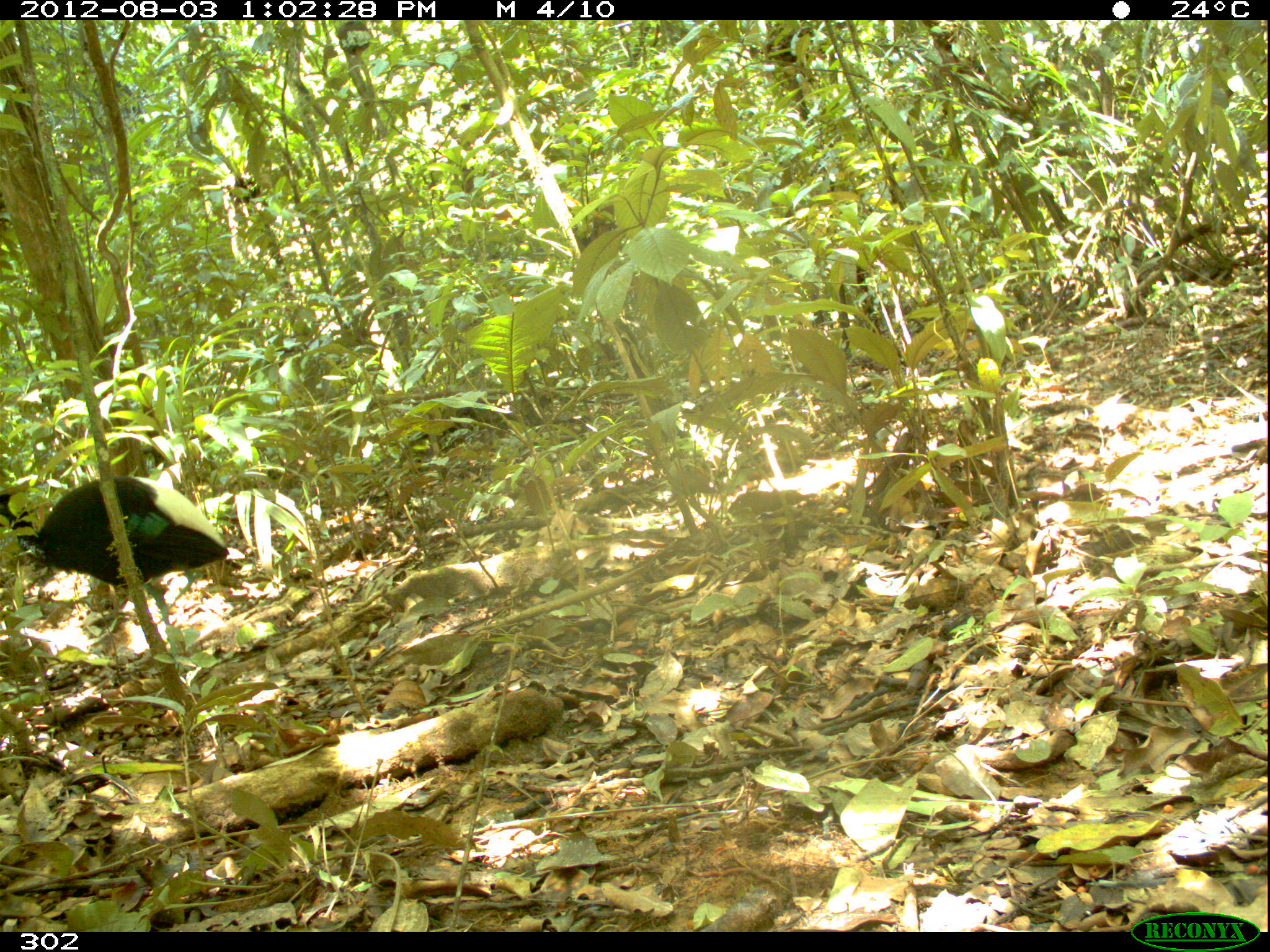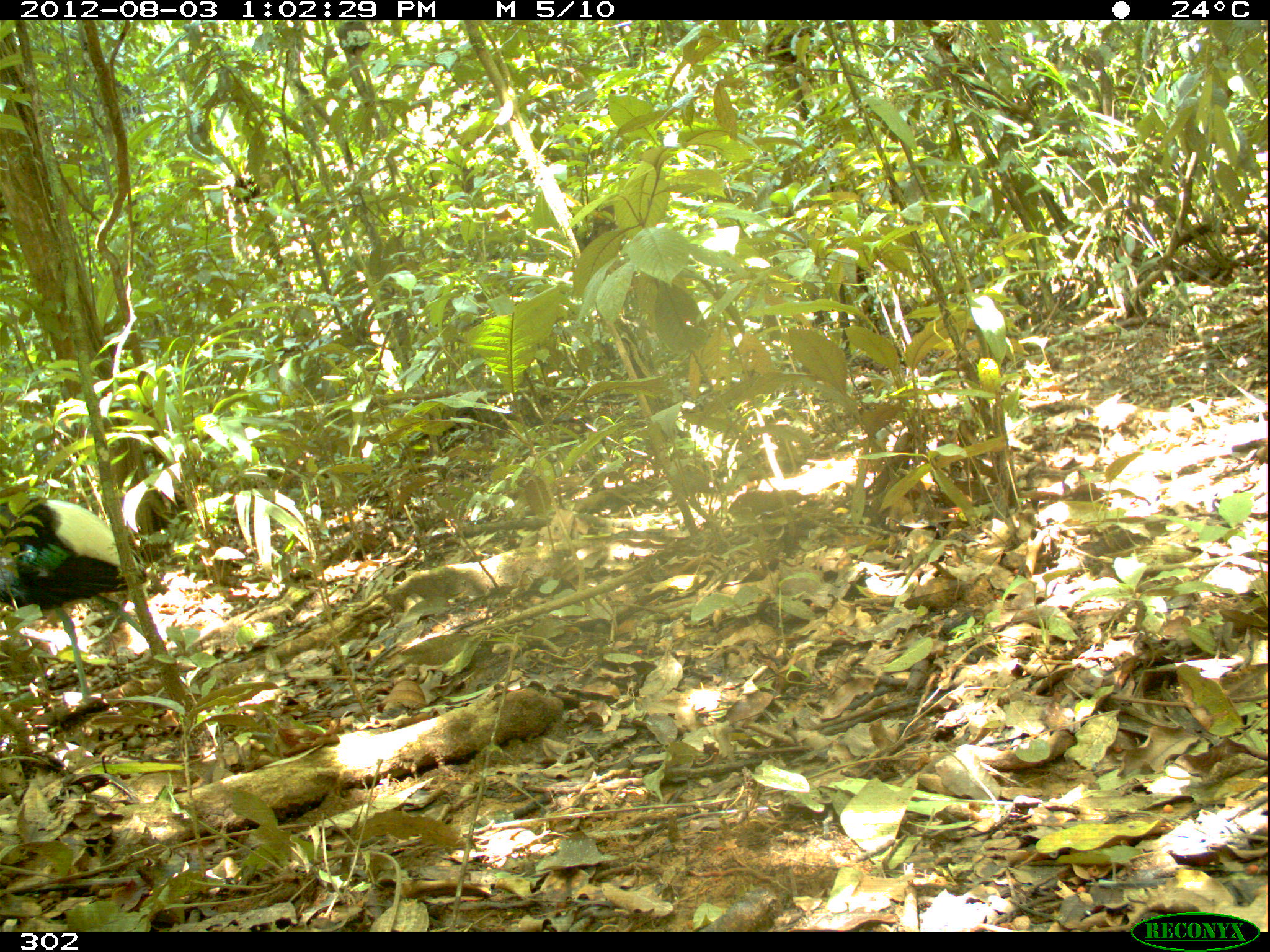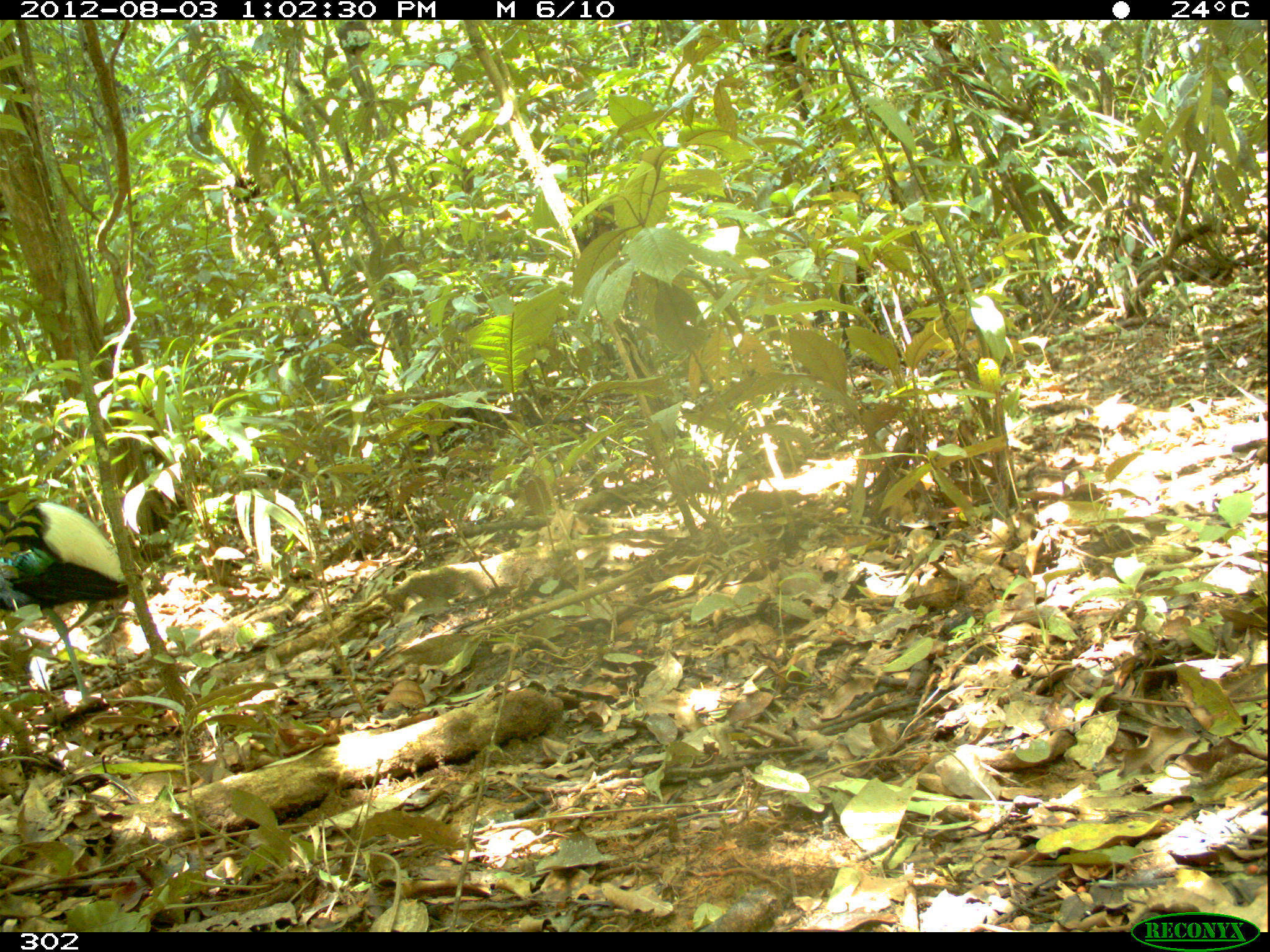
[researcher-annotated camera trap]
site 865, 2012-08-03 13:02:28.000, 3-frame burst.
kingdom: Animalia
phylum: Chordata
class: Aves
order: Gruiformes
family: Psophiidae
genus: Psophia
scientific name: Psophia leucoptera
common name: pale-winged trumpeter